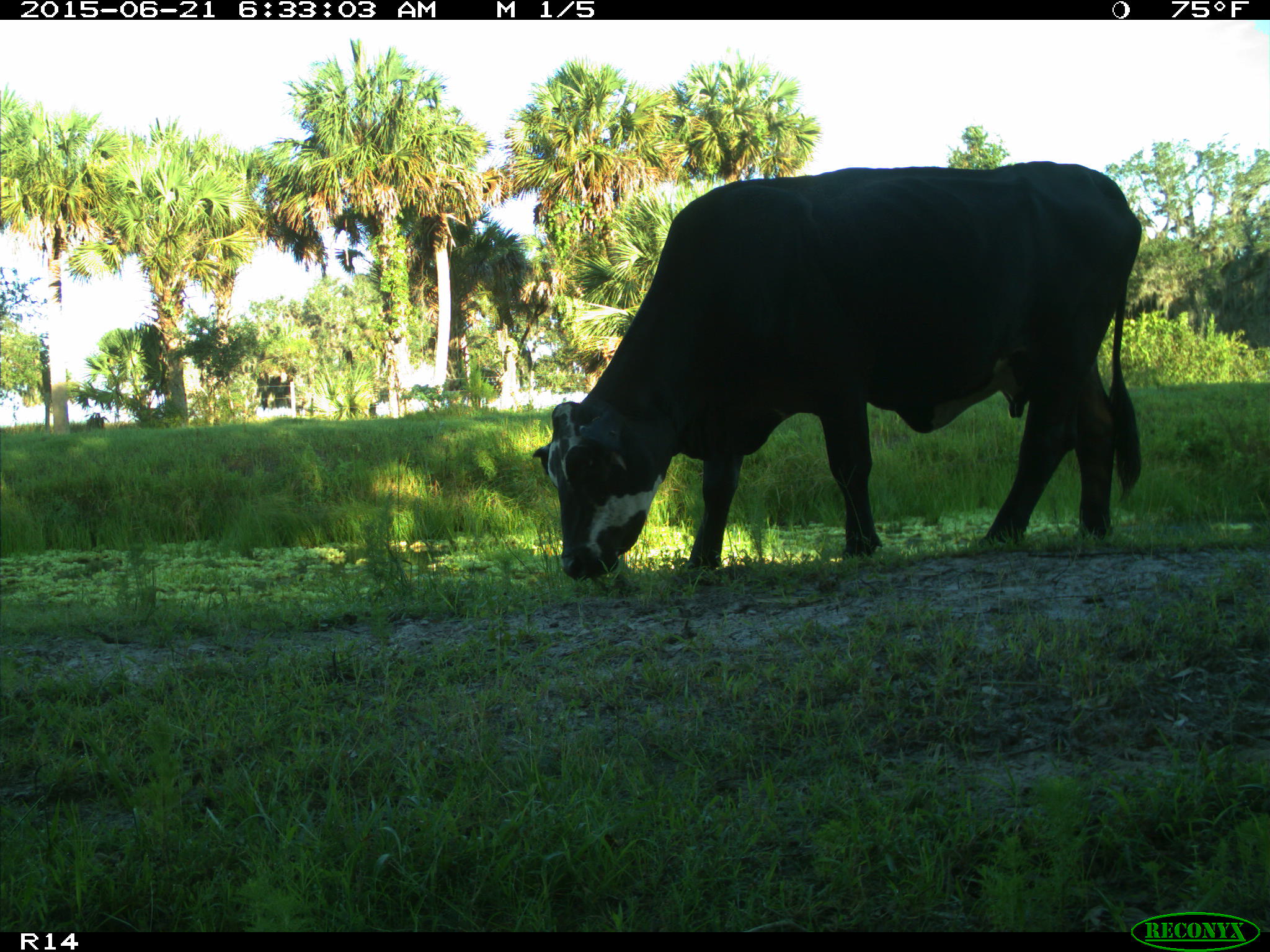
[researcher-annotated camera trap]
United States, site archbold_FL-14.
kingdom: Animalia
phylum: Chordata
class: Mammalia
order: Artiodactyla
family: Bovidae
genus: Bos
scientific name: Bos taurus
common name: domestic cow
Bos taurus (domestic cow).